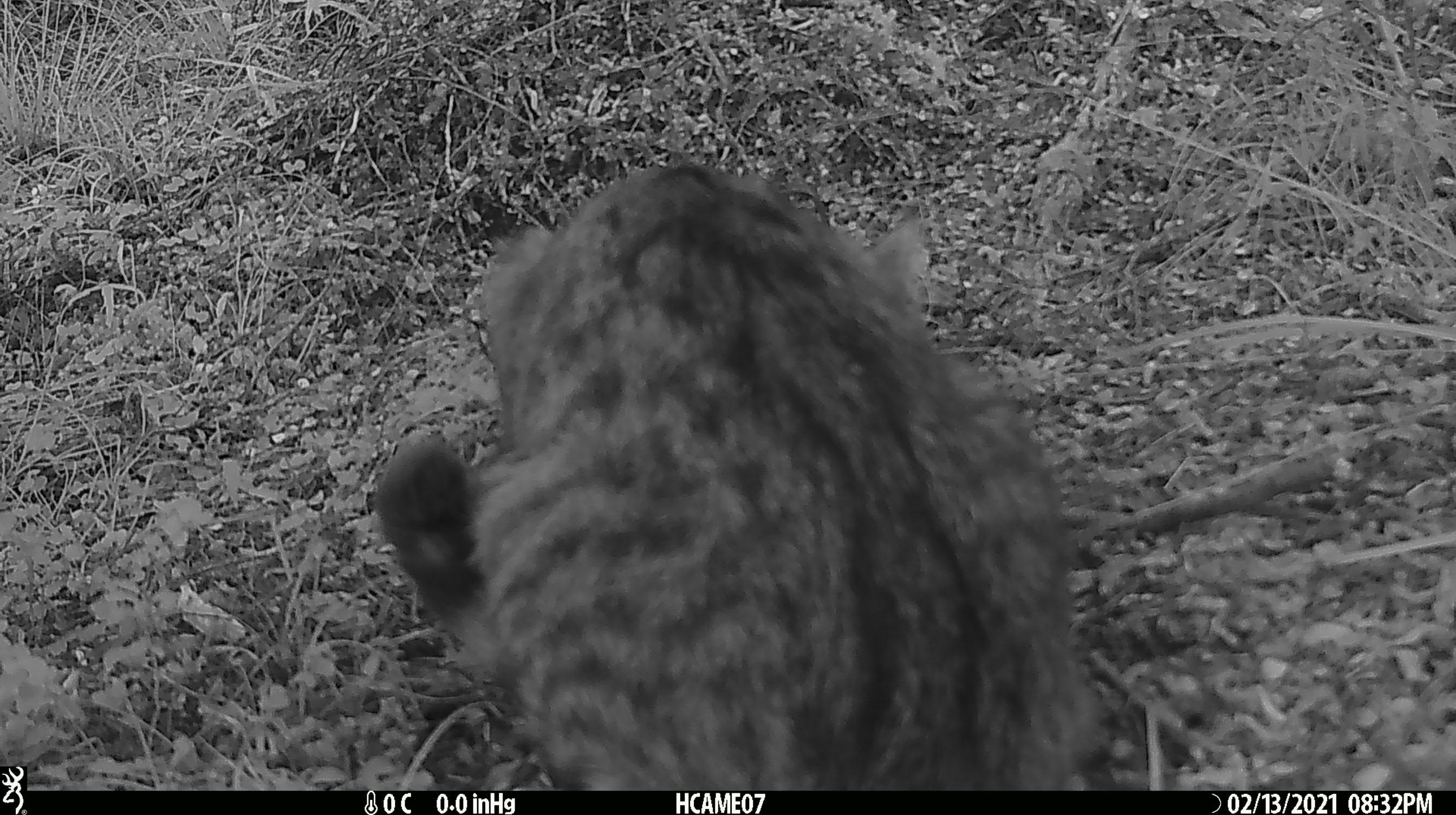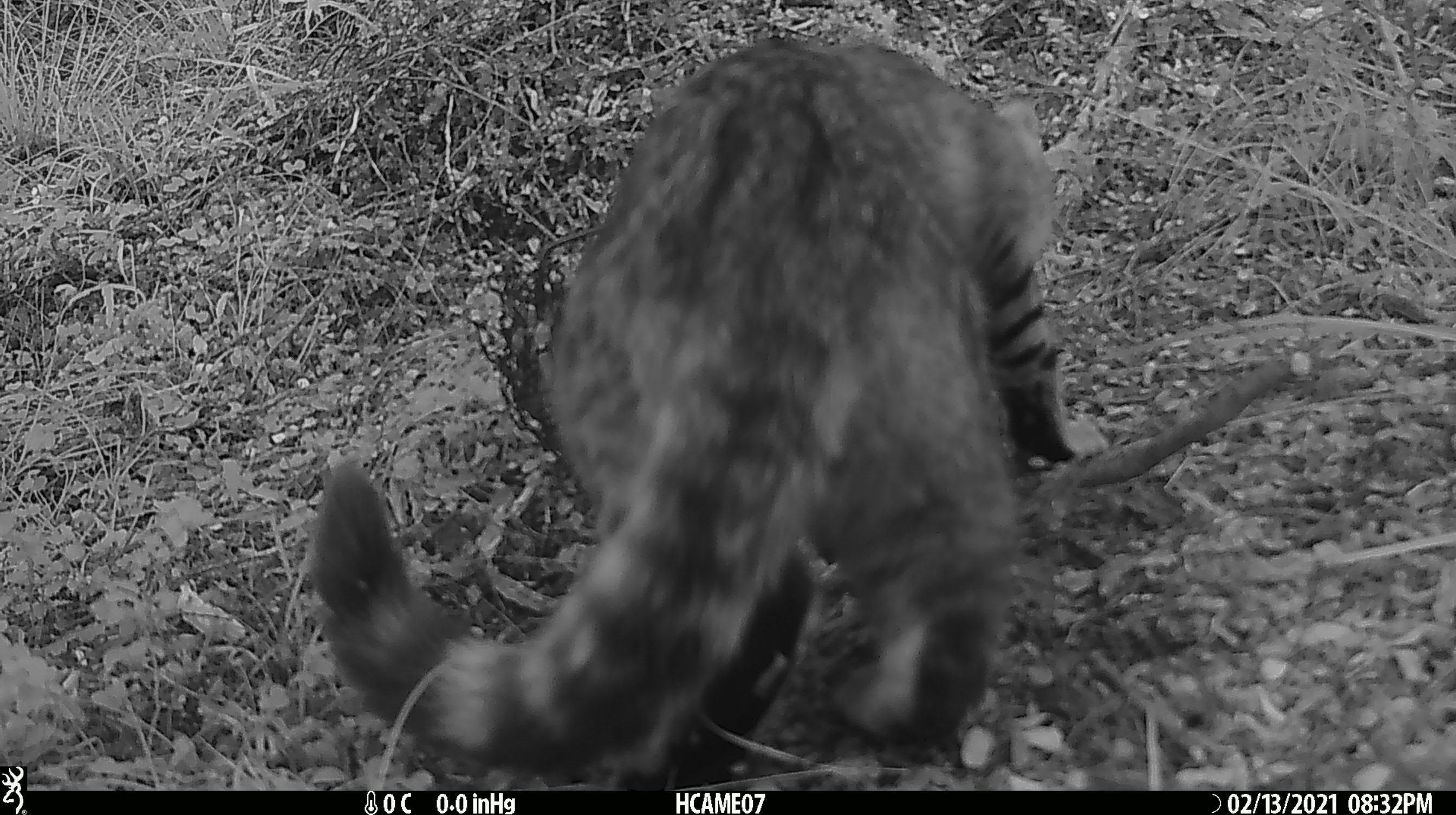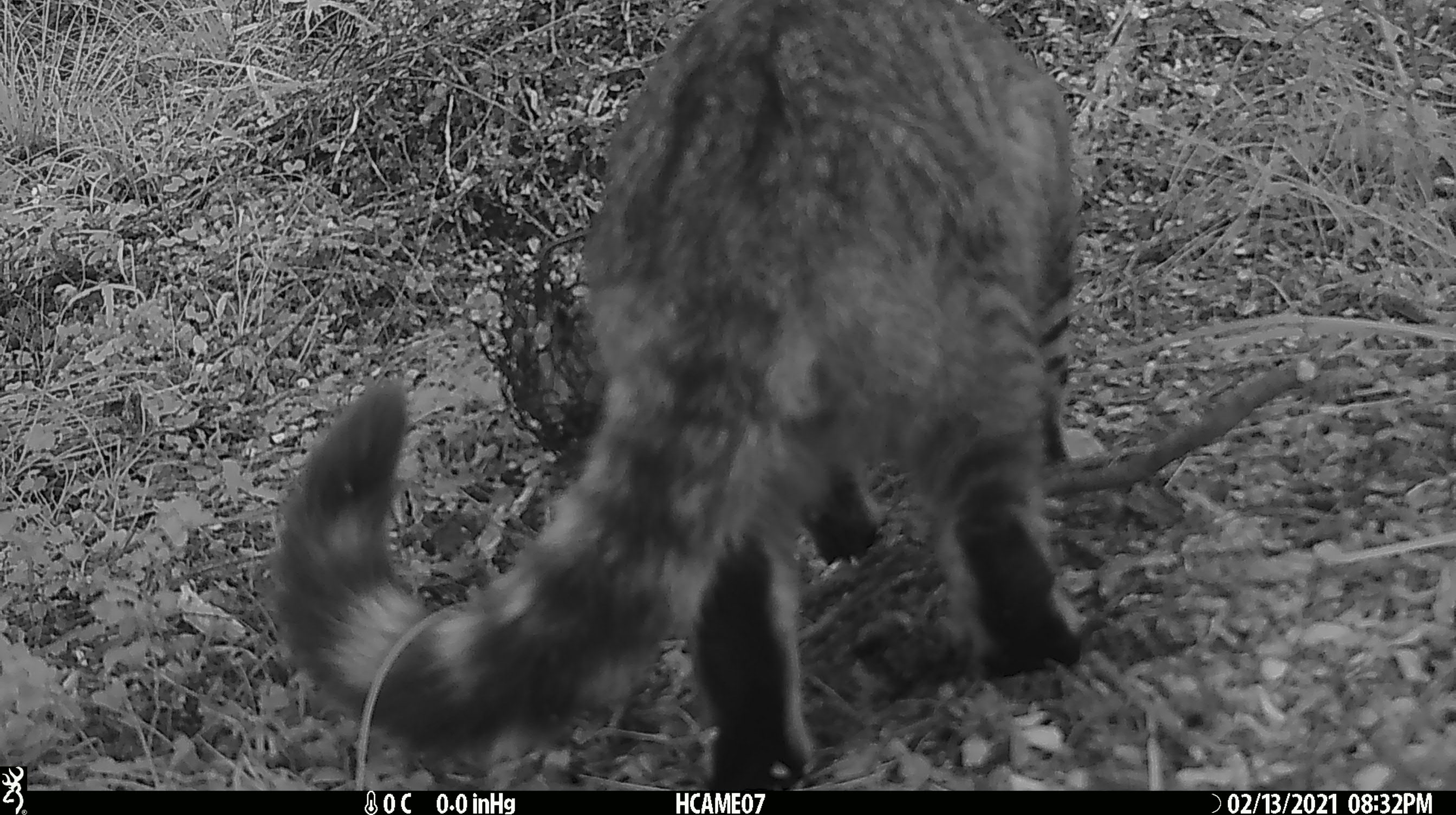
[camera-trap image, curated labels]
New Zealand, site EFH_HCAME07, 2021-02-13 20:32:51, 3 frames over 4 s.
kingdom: Animalia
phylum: Chordata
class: Mammalia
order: Carnivora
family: Felidae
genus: Felis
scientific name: Felis catus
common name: domestic cat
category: cat